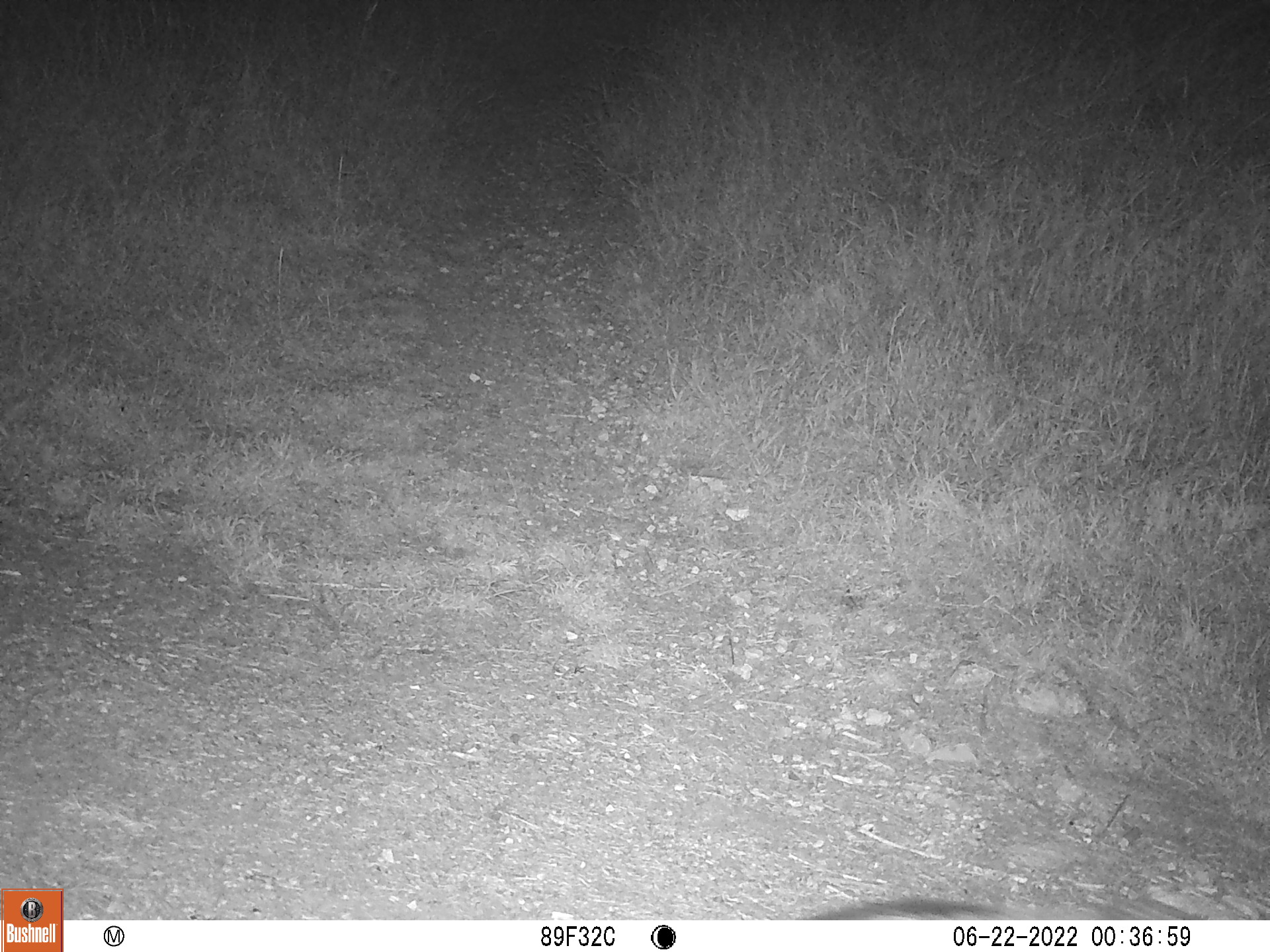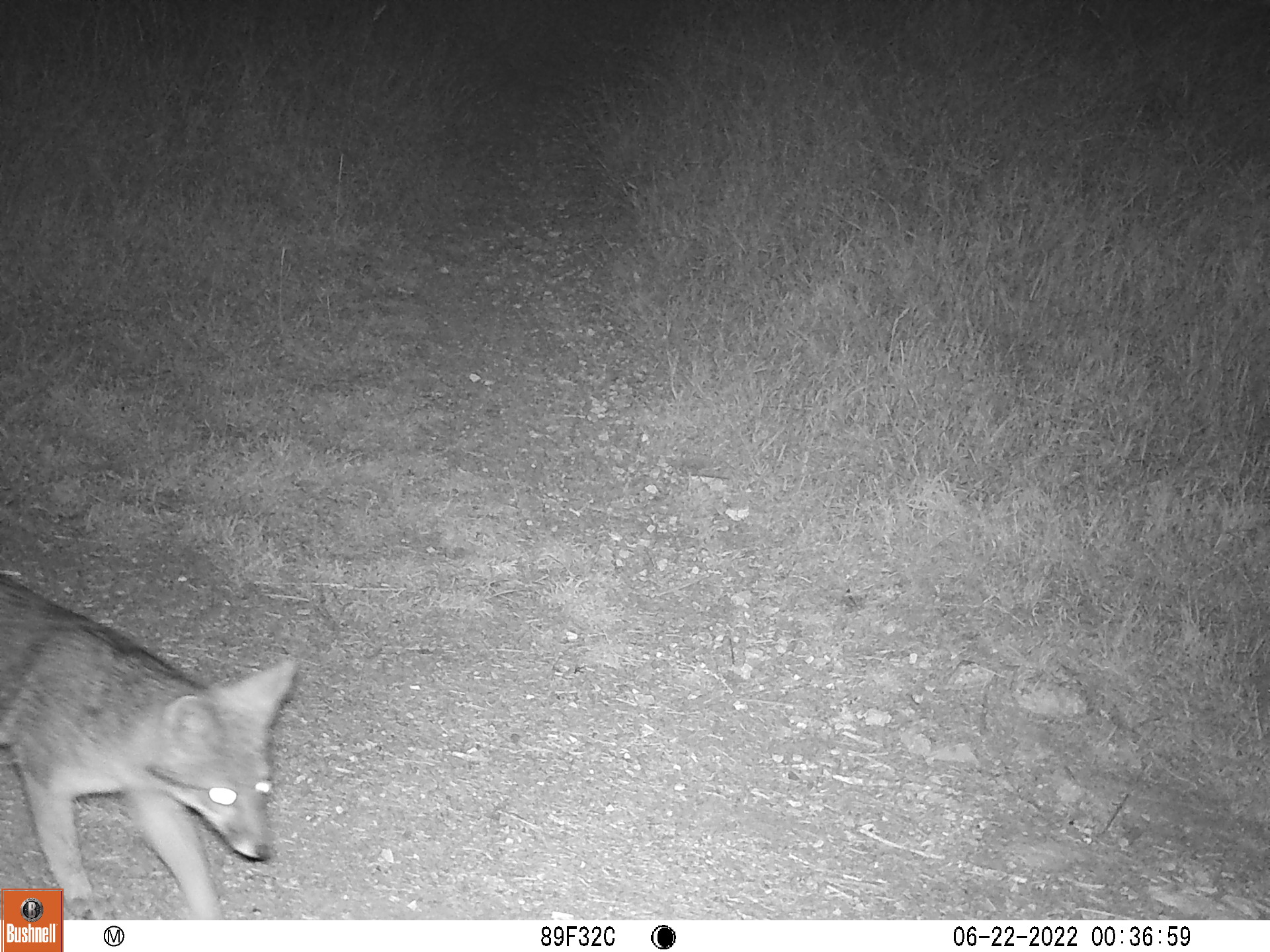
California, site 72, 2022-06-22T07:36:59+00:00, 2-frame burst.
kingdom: Animalia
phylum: Chordata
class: Mammalia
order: Carnivora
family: Canidae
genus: Urocyon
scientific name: Urocyon cinereoargenteus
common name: gray fox